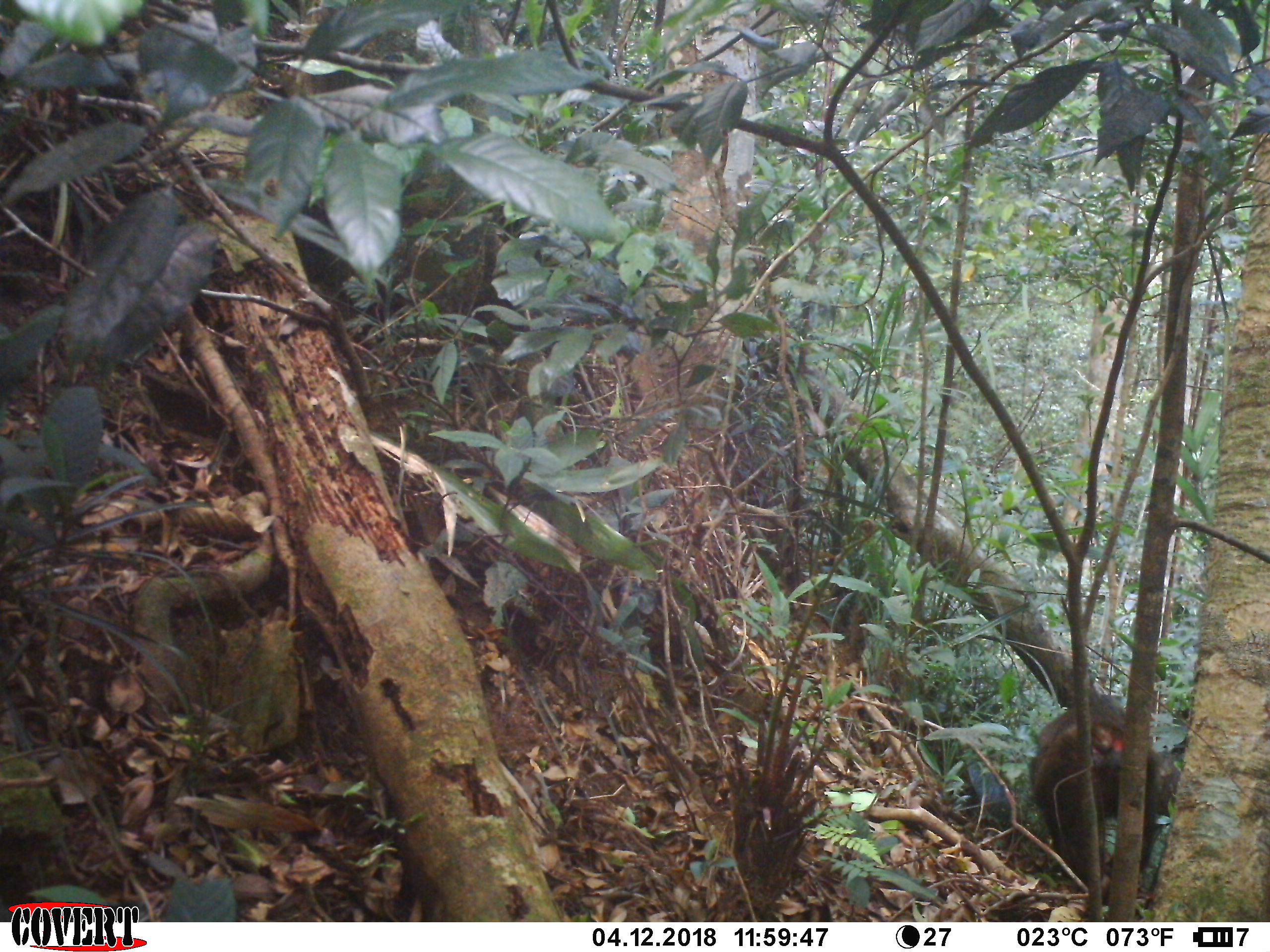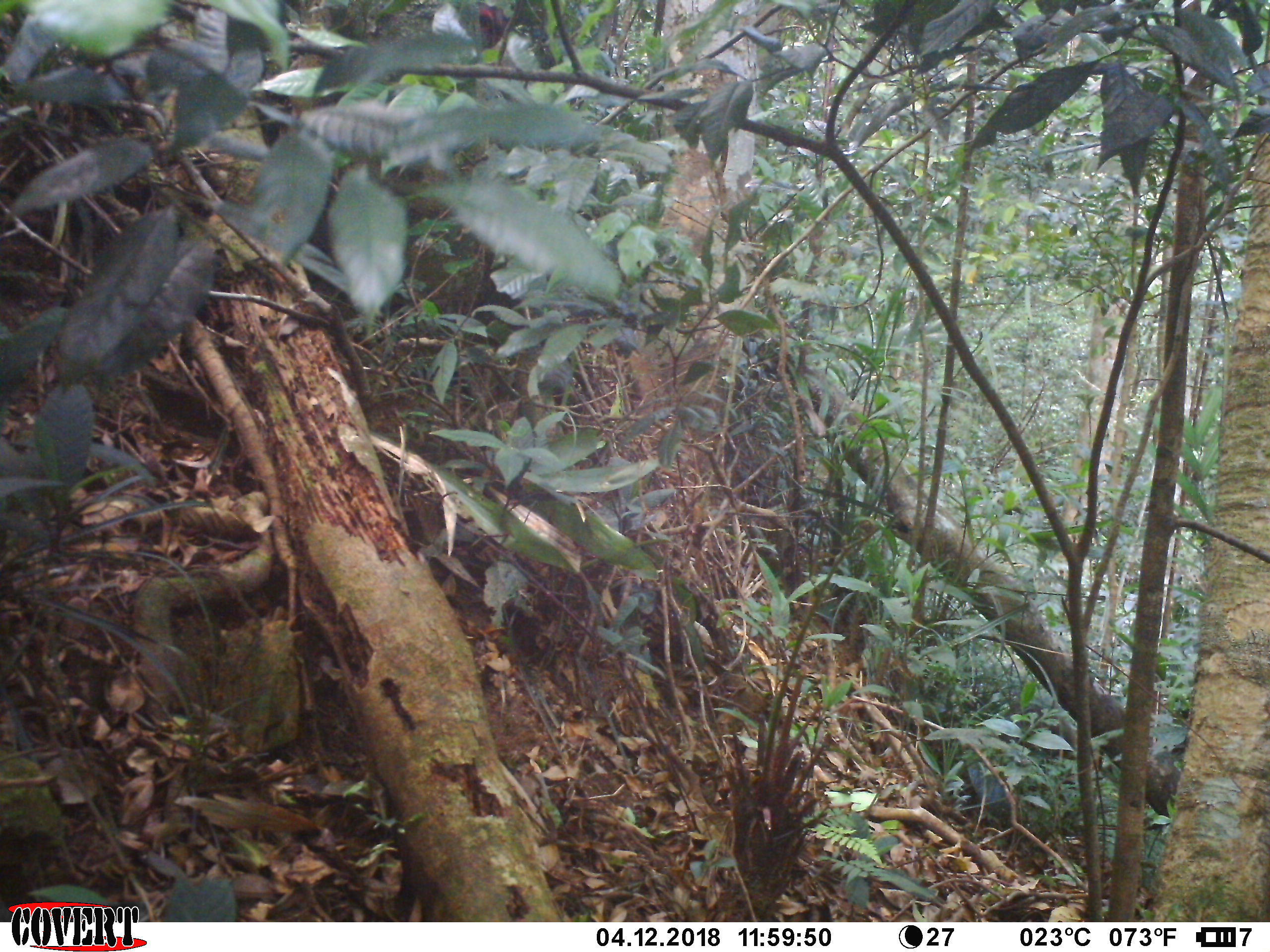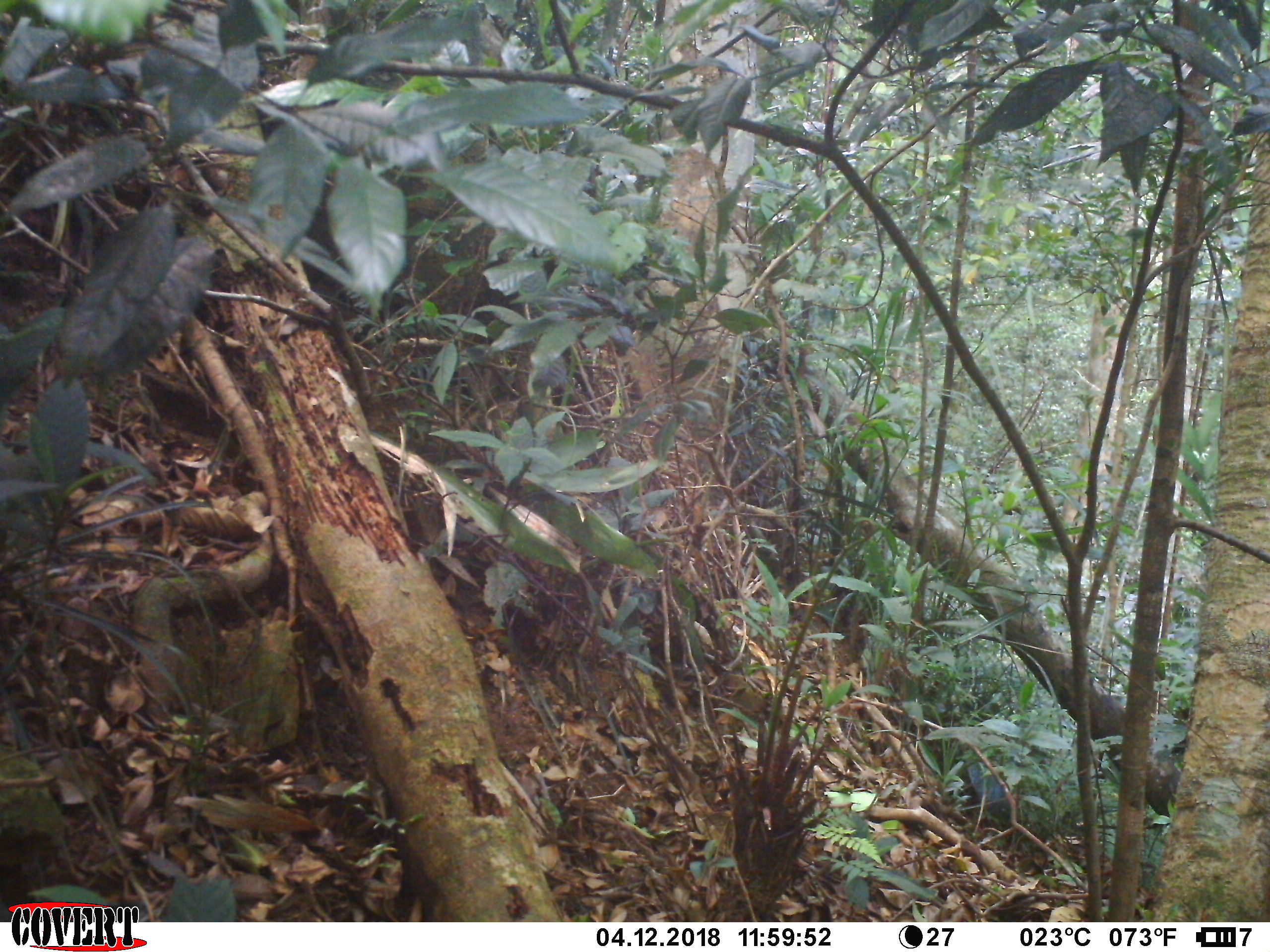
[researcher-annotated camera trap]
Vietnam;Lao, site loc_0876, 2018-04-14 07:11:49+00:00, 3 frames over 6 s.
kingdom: Animalia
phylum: Chordata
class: Mammalia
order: Primates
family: Cercopithecidae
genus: Macaca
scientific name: Macaca arctoides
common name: stump-tailed macaque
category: stump tailed macaque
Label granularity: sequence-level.